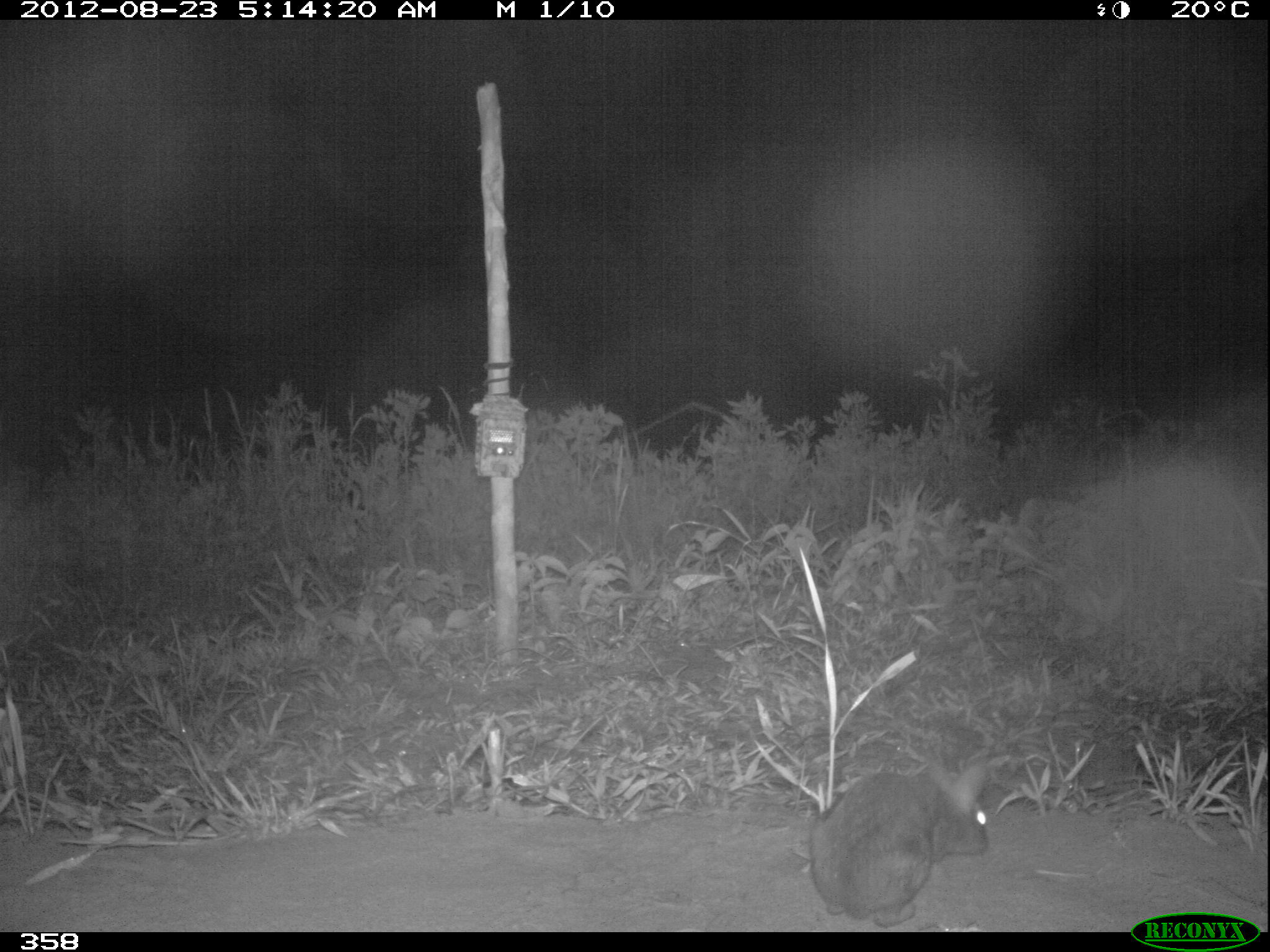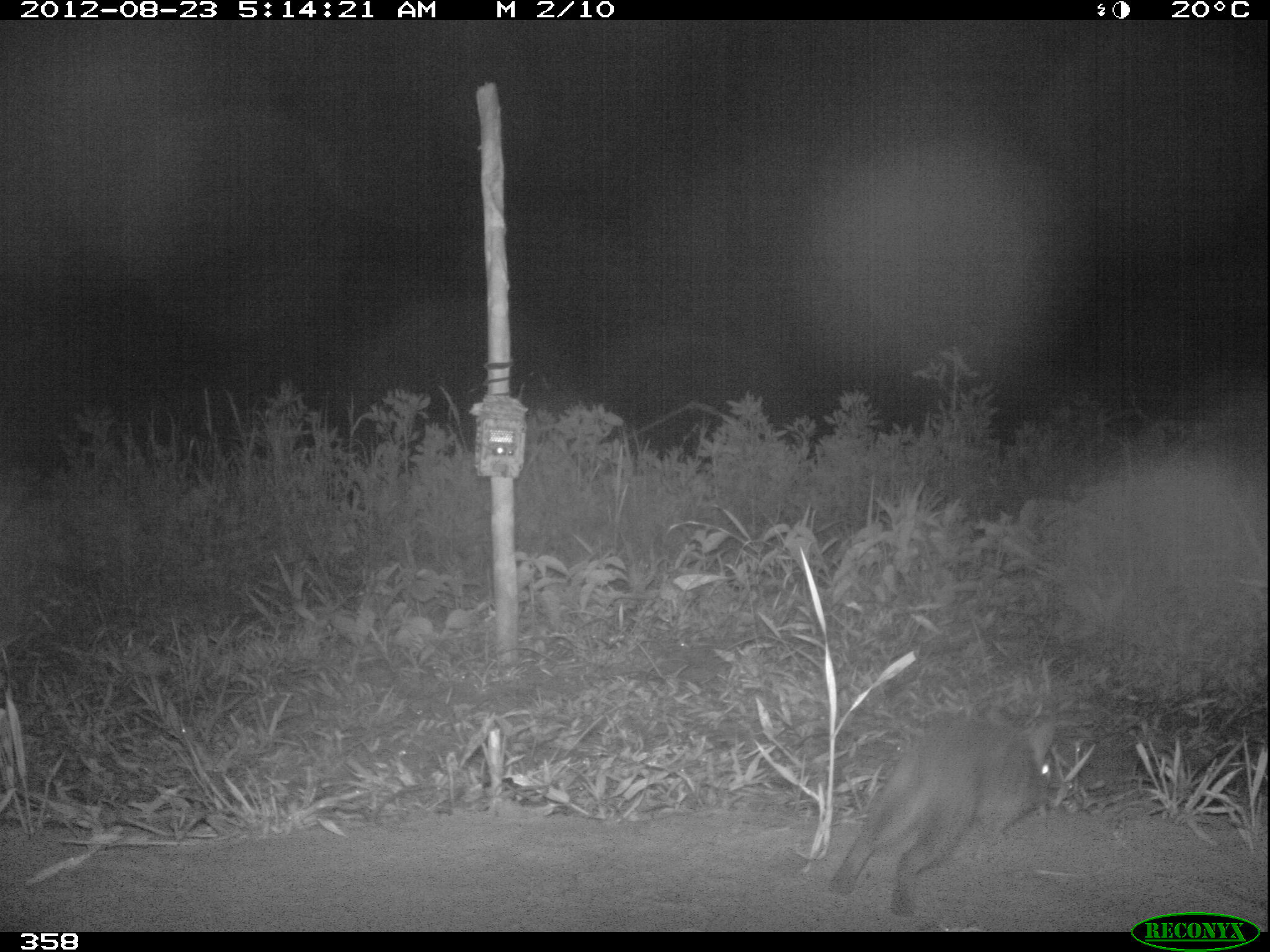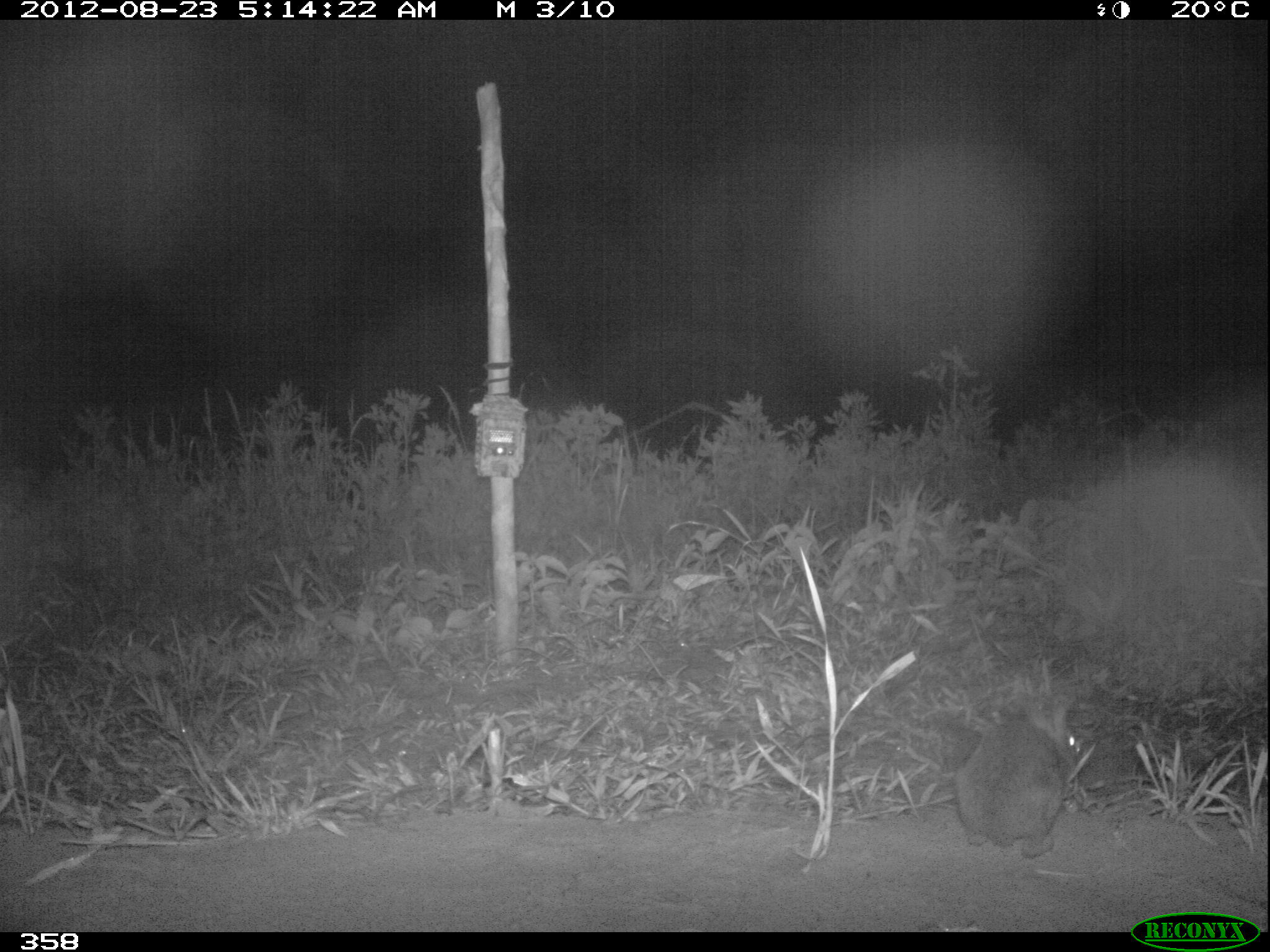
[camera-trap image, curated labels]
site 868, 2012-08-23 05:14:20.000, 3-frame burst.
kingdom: Animalia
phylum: Chordata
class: Mammalia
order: Lagomorpha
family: Leporidae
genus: Sylvilagus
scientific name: Sylvilagus brasiliensis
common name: tapeti